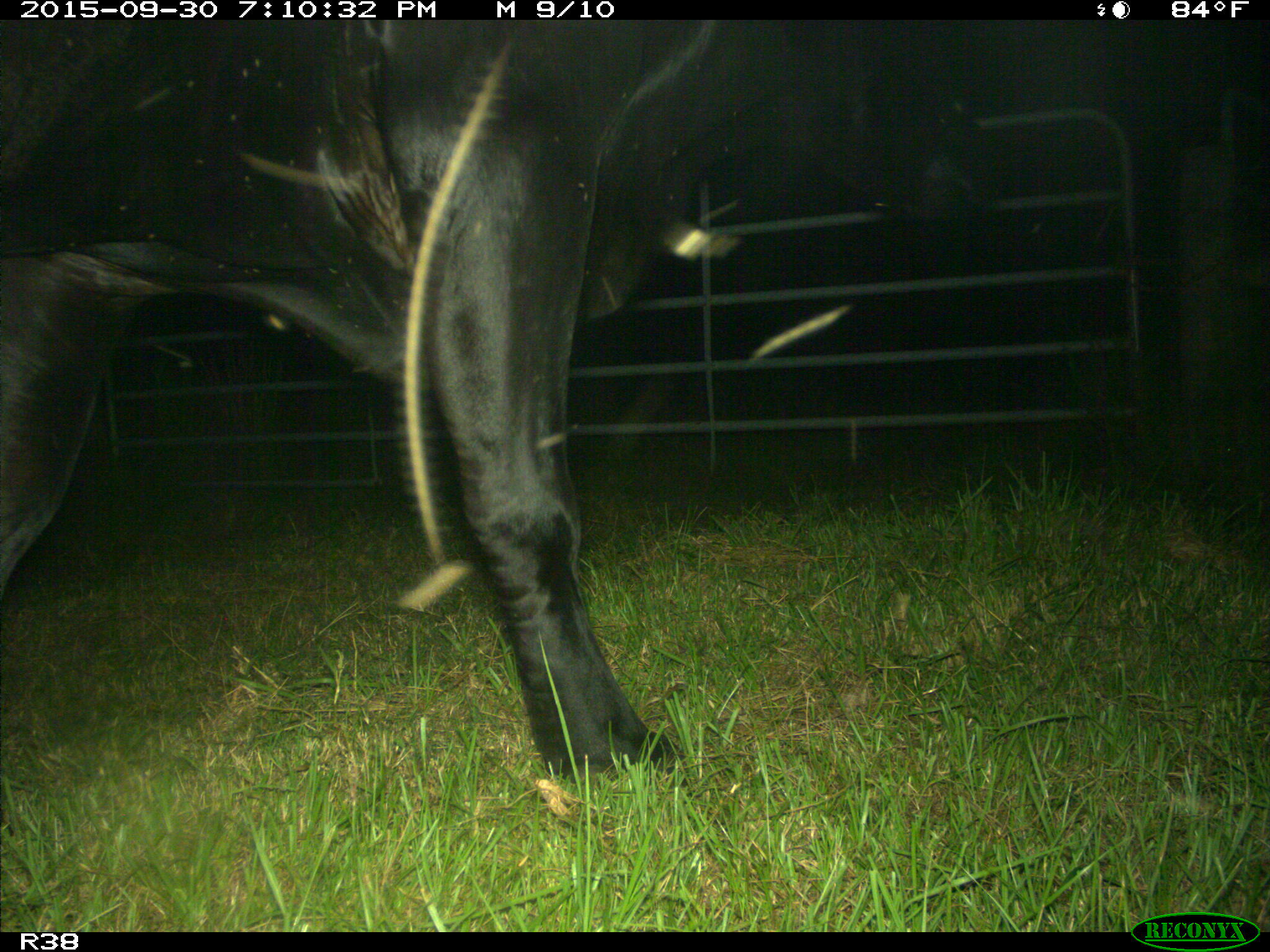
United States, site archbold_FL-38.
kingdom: Animalia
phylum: Chordata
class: Mammalia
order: Artiodactyla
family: Bovidae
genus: Bos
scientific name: Bos taurus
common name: domestic cow